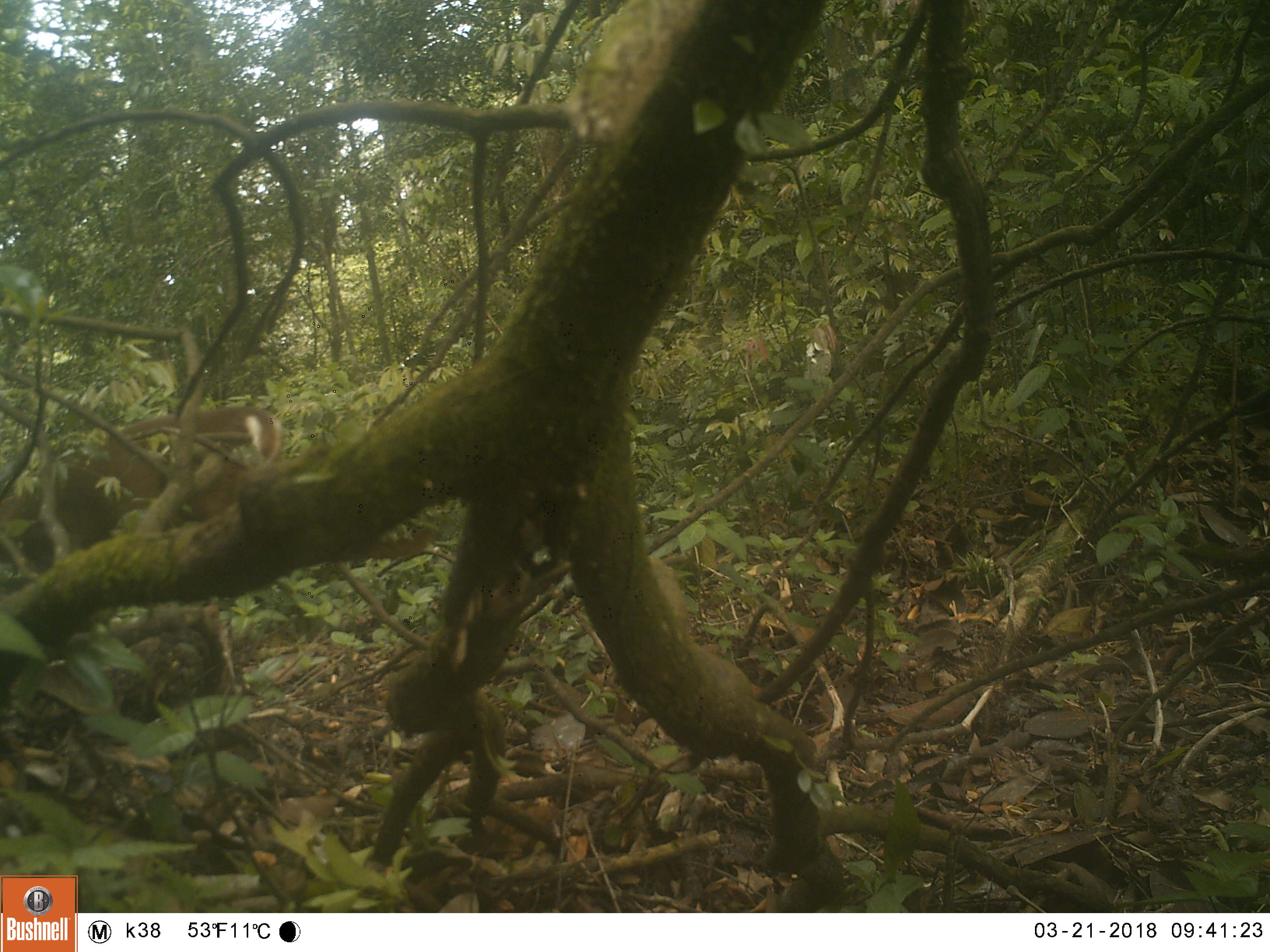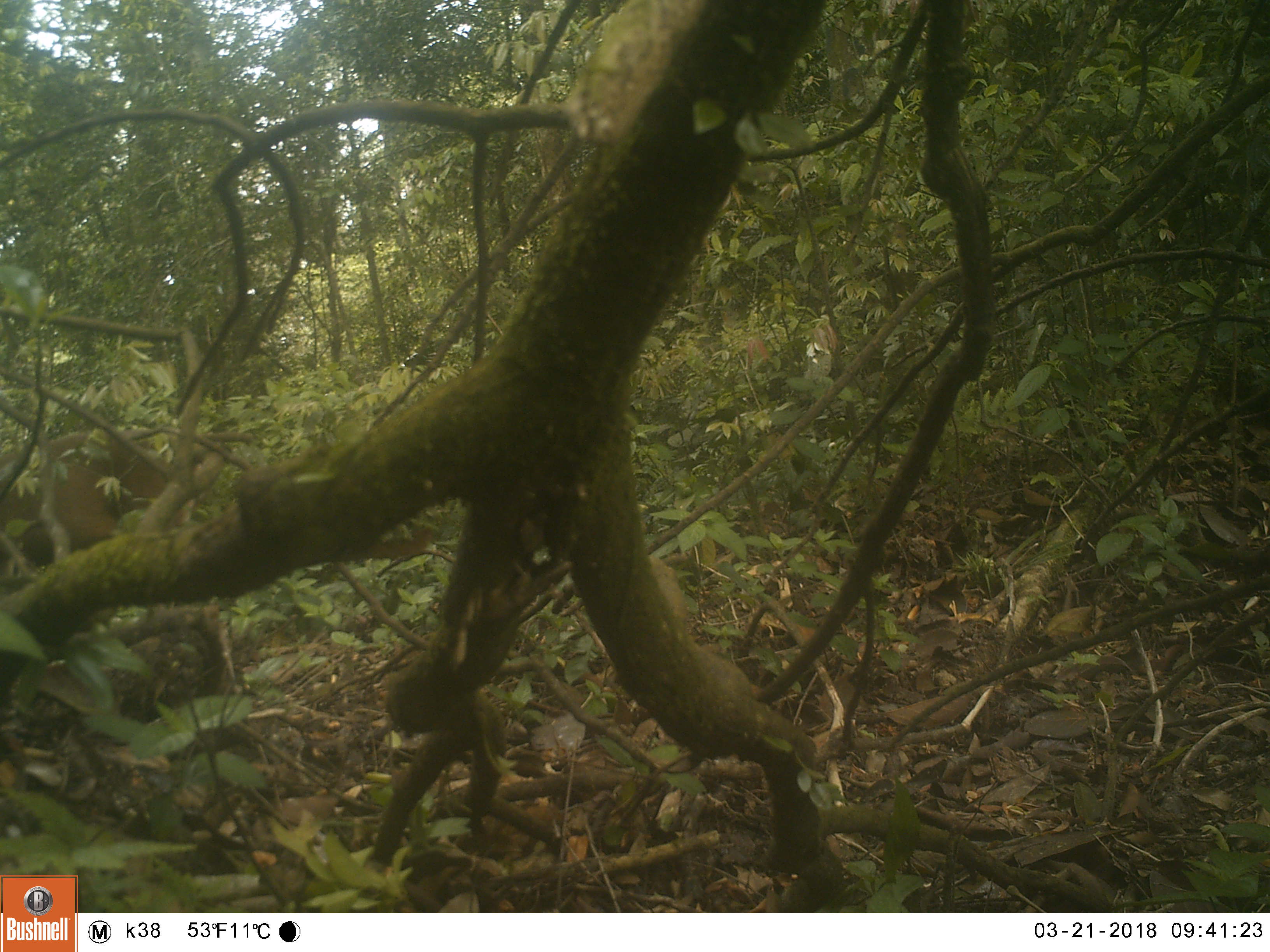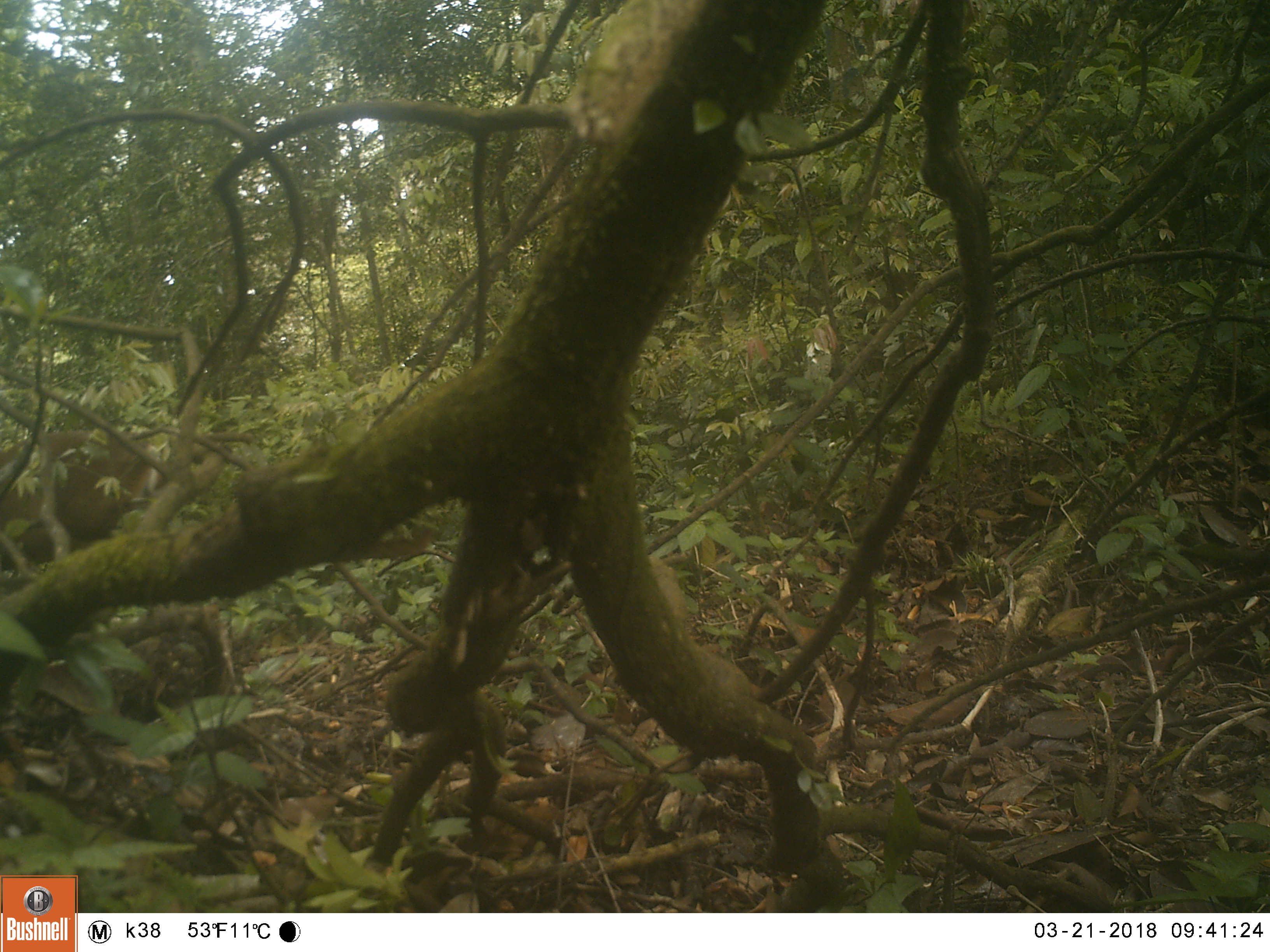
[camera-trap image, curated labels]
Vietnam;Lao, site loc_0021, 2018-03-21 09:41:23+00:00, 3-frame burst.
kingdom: Animalia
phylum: Chordata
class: Mammalia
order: Artiodactyla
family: Cervidae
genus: Muntiacus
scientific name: Muntiacus vuquangensis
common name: large-antlered muntjac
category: large antlered muntjac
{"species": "large antlered muntjac (large-antlered muntjac) (Muntiacus vuquangensis)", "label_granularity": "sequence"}